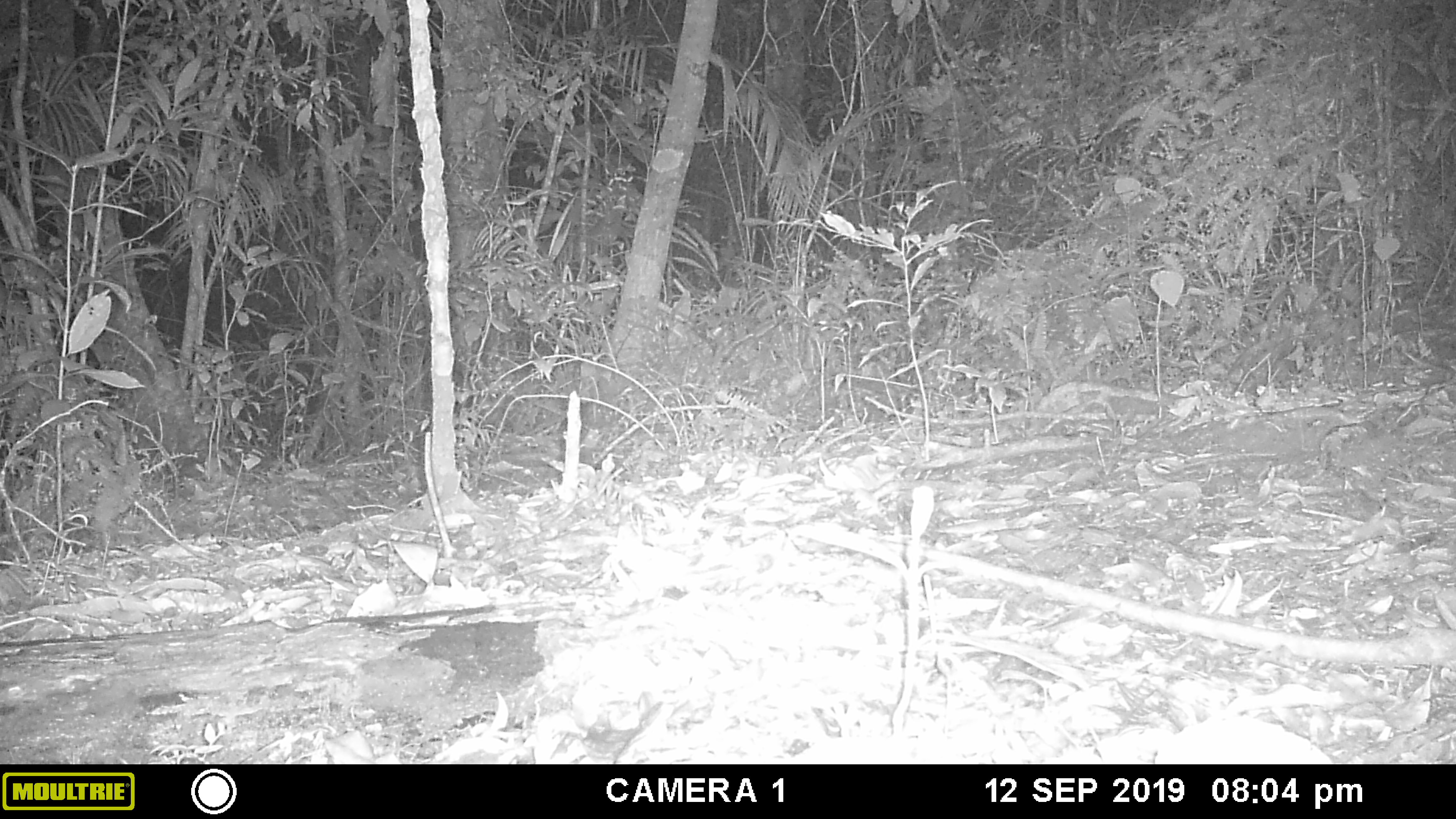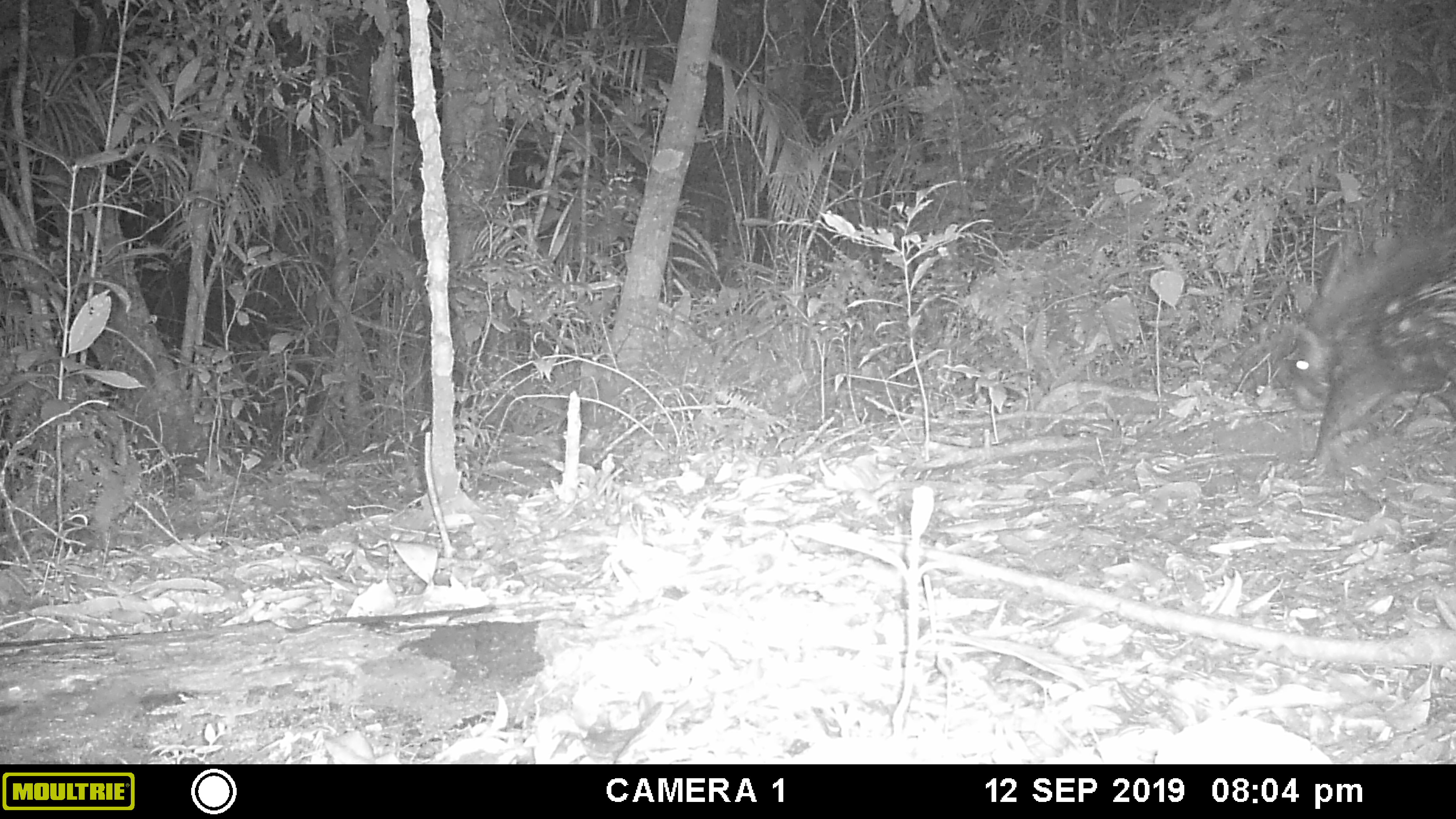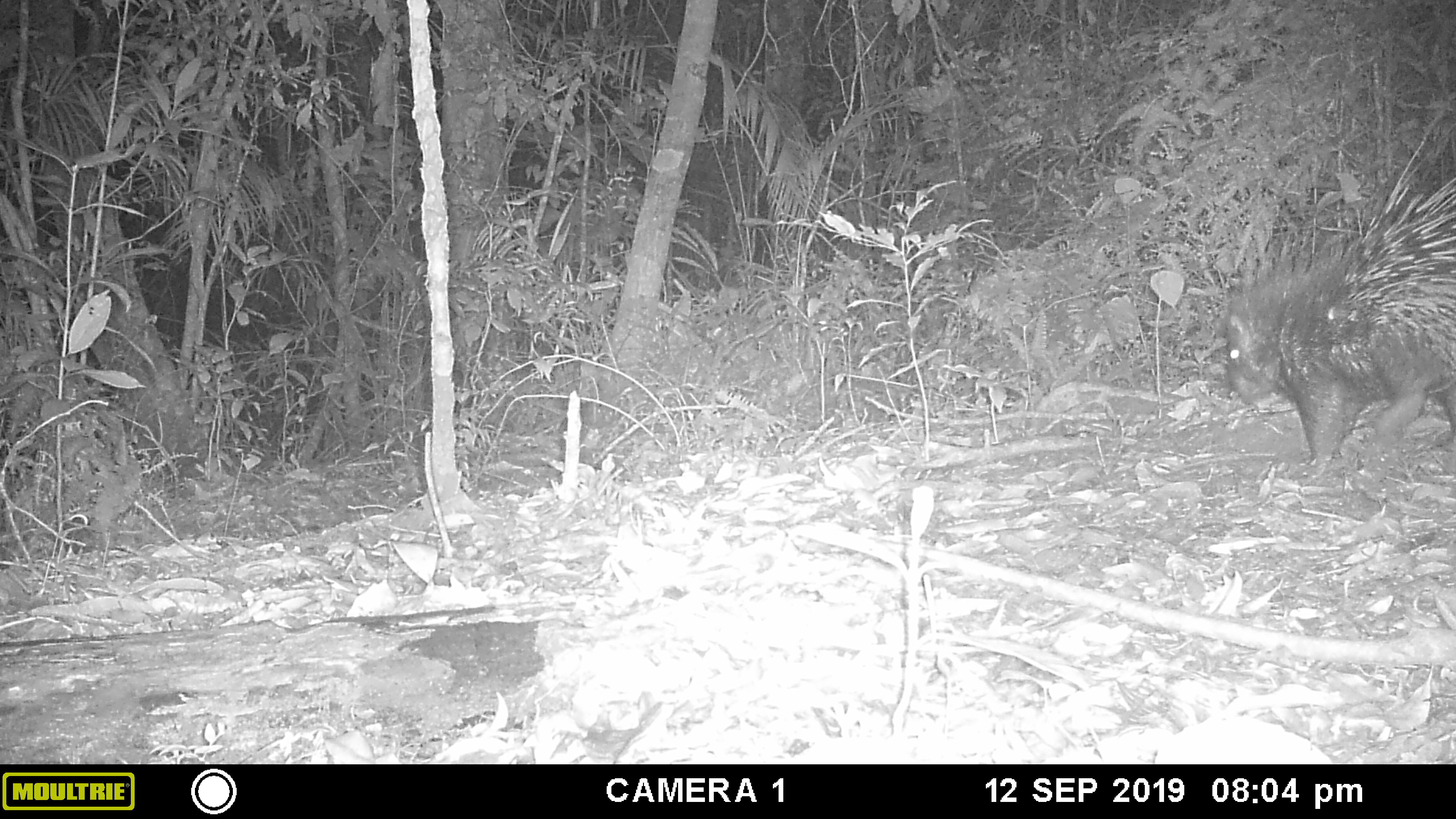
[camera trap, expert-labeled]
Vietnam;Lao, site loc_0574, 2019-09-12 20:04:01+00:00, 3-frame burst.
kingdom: Animalia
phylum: Chordata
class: Mammalia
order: Rodentia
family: Hystricidae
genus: Hystrix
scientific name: Hystrix brachyura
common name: malayan porcupine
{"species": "malayan porcupine (Hystrix brachyura)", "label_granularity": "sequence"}